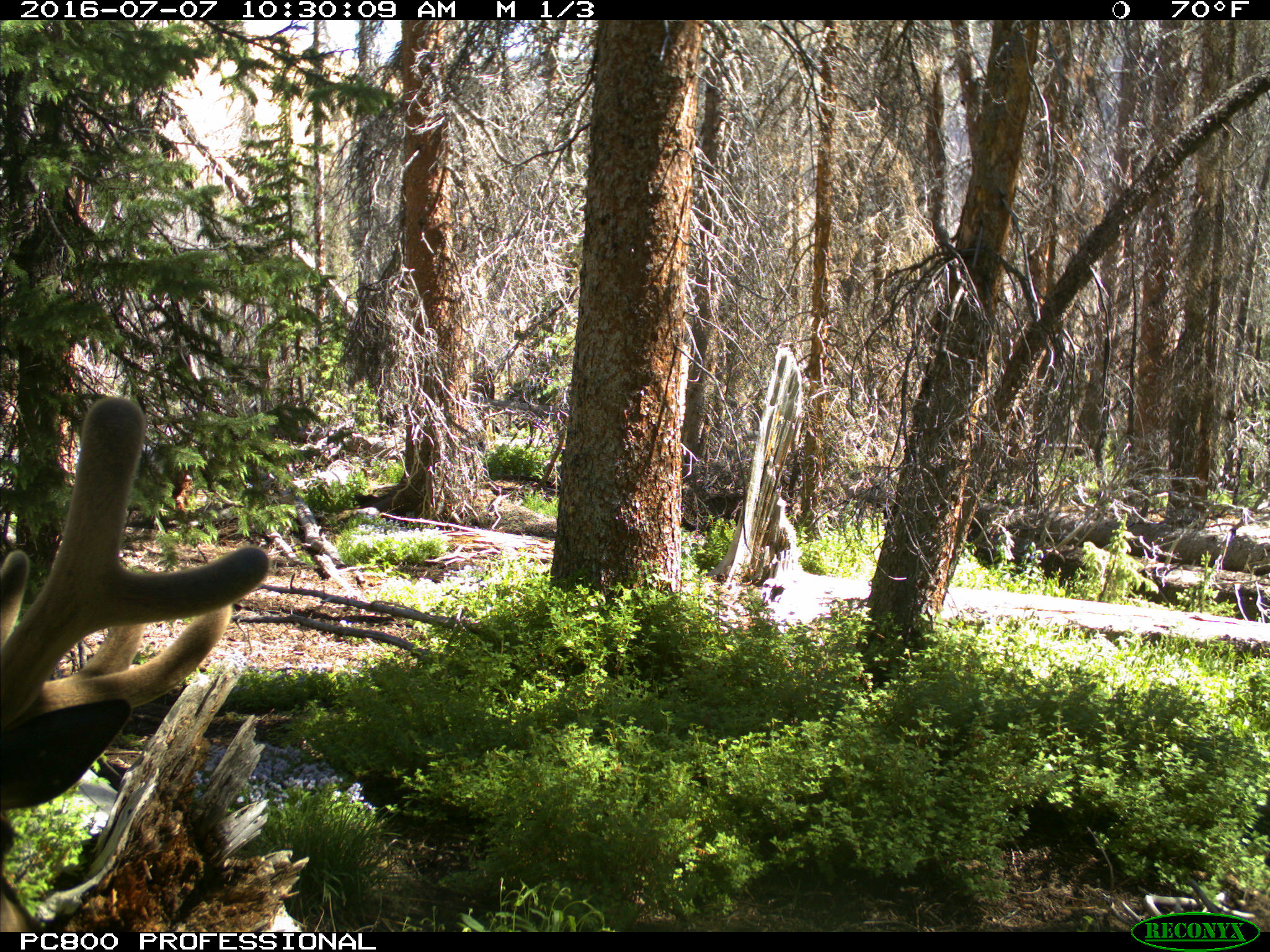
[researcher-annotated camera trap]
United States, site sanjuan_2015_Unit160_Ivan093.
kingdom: Animalia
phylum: Chordata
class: Mammalia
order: Artiodactyla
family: Cervidae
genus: Cervus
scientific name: Cervus elaphus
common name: red deer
Cervus elaphus (red deer).